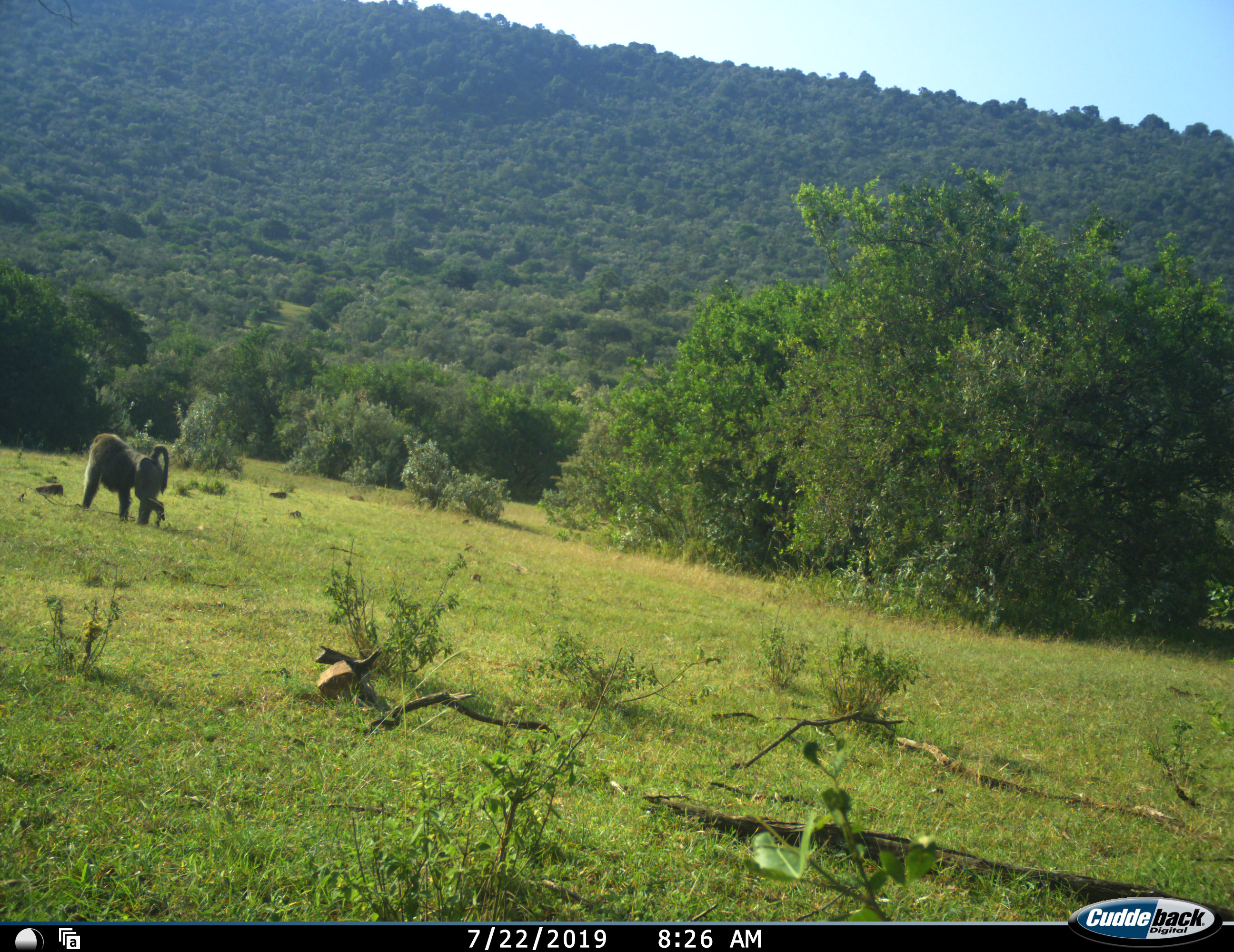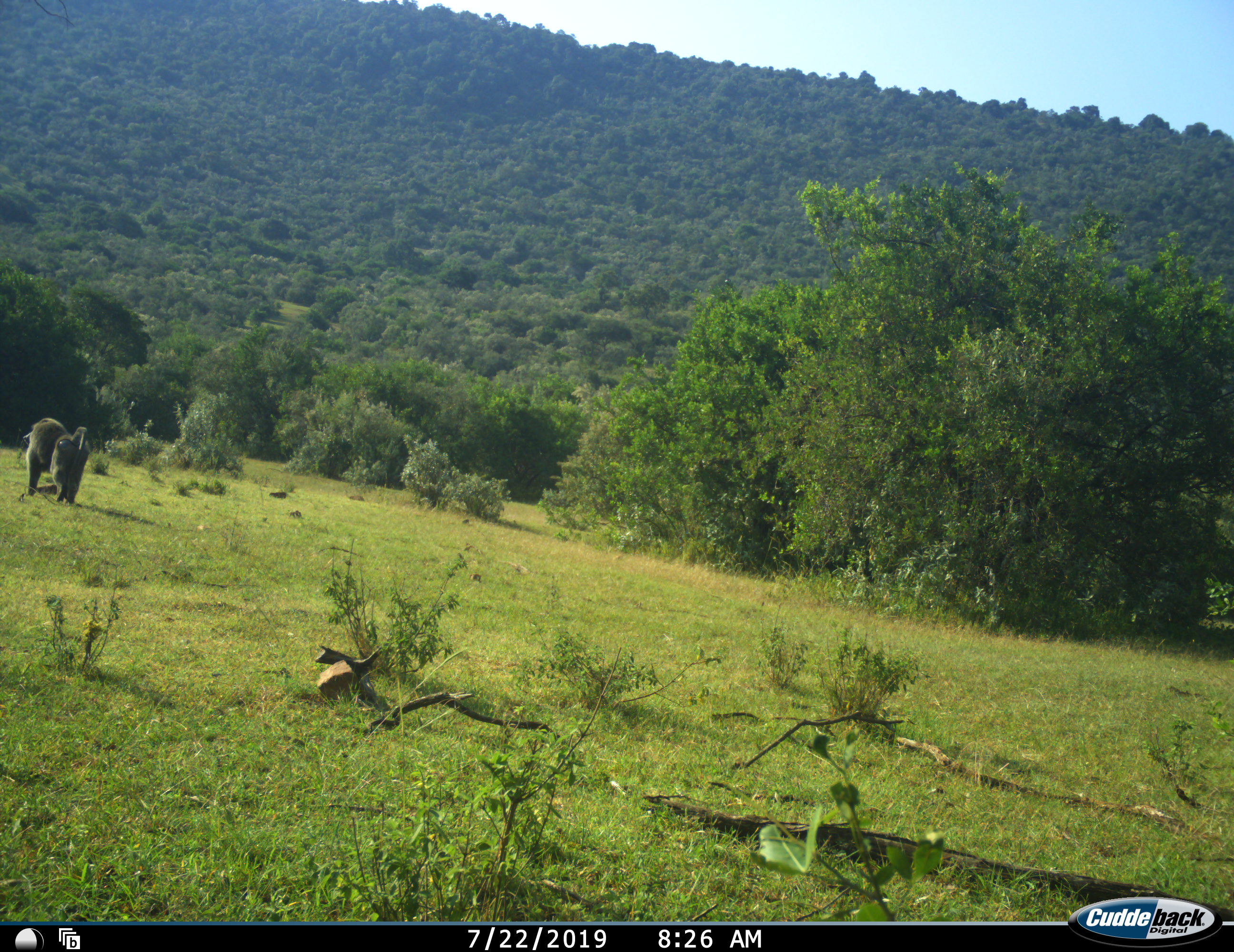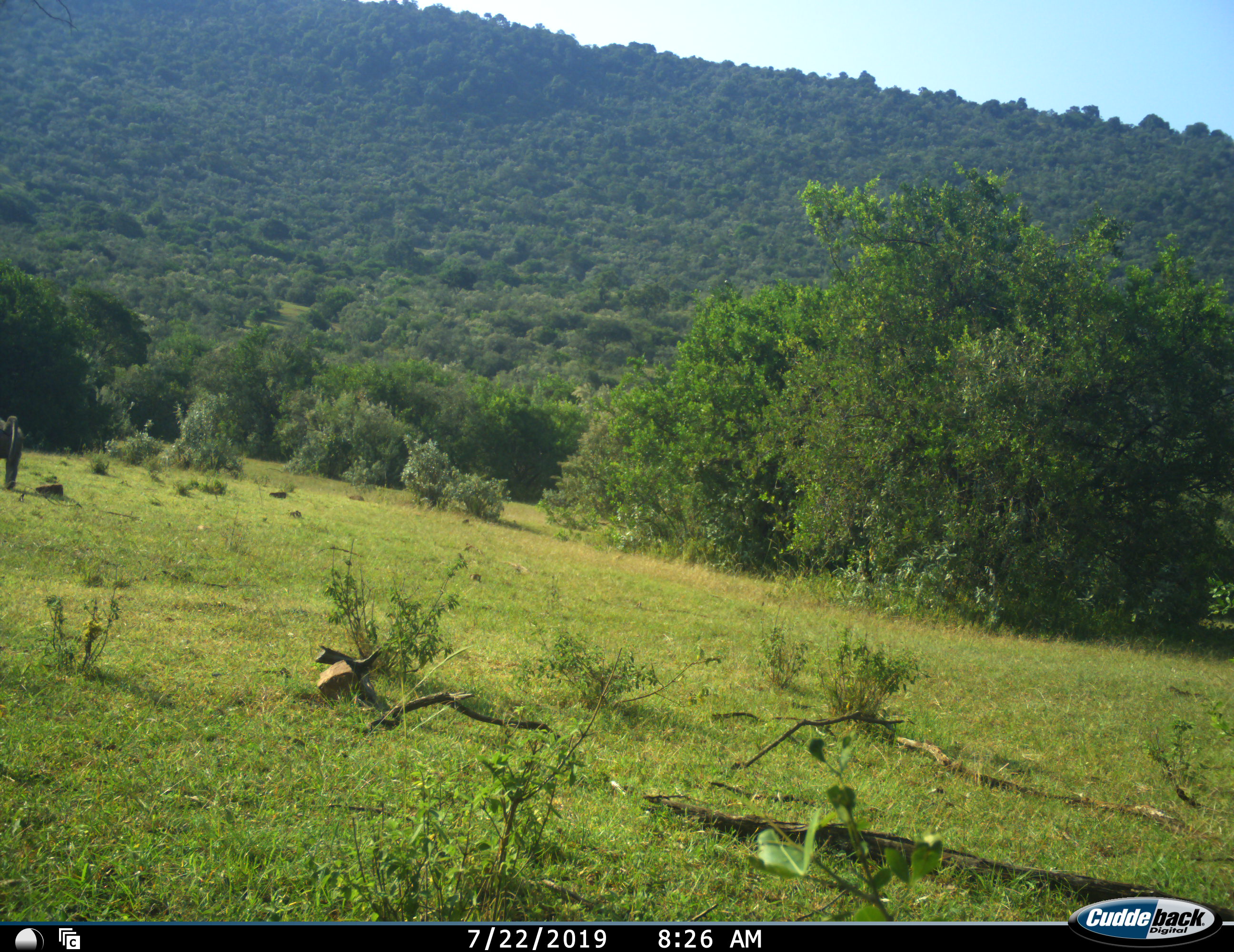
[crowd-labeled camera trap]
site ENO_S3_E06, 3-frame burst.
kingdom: Animalia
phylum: Chordata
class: Mammalia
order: Primates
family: Cercopithecidae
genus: Papio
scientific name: Papio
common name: baboon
Baboon (Papio), count 1. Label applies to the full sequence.